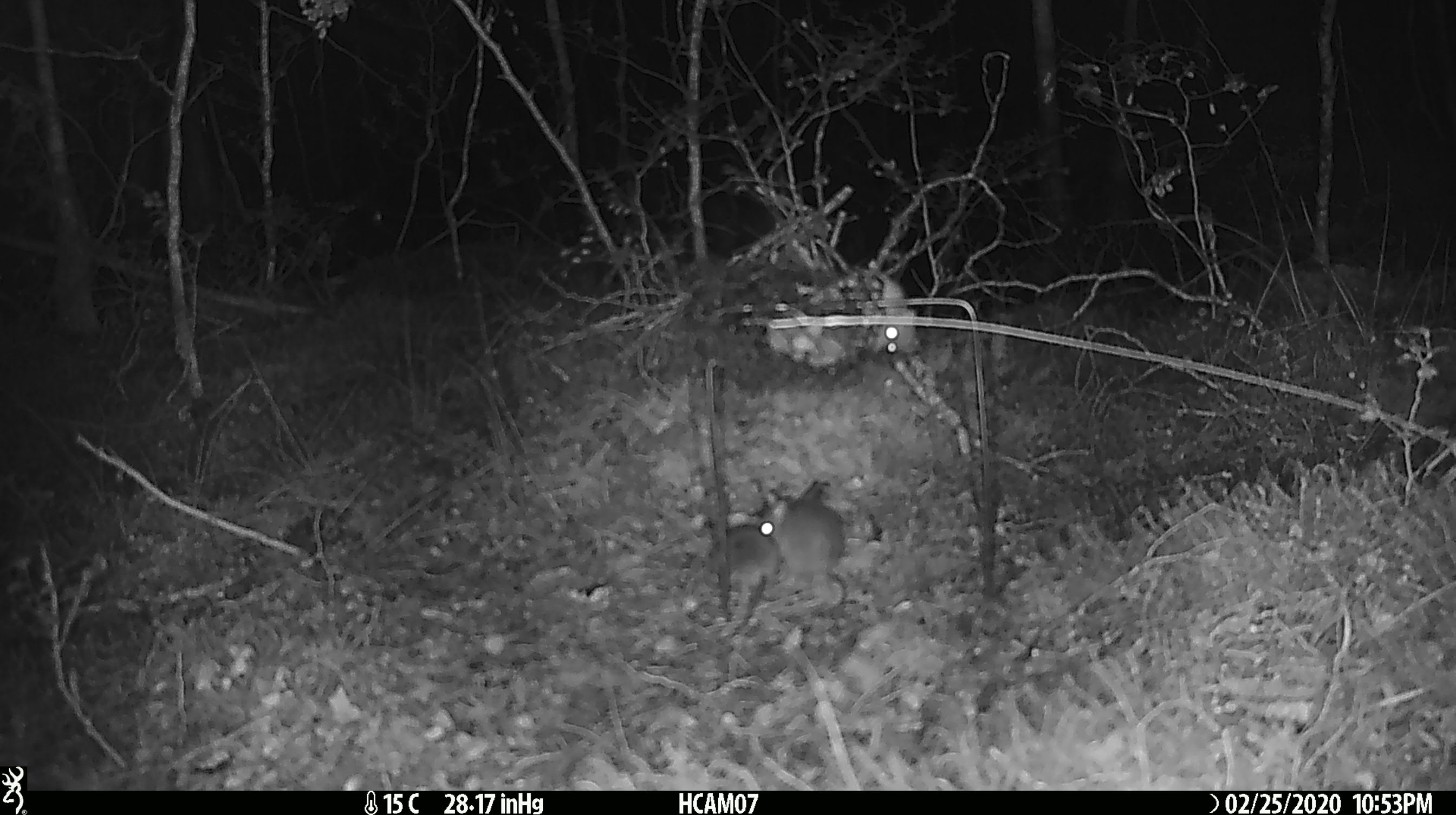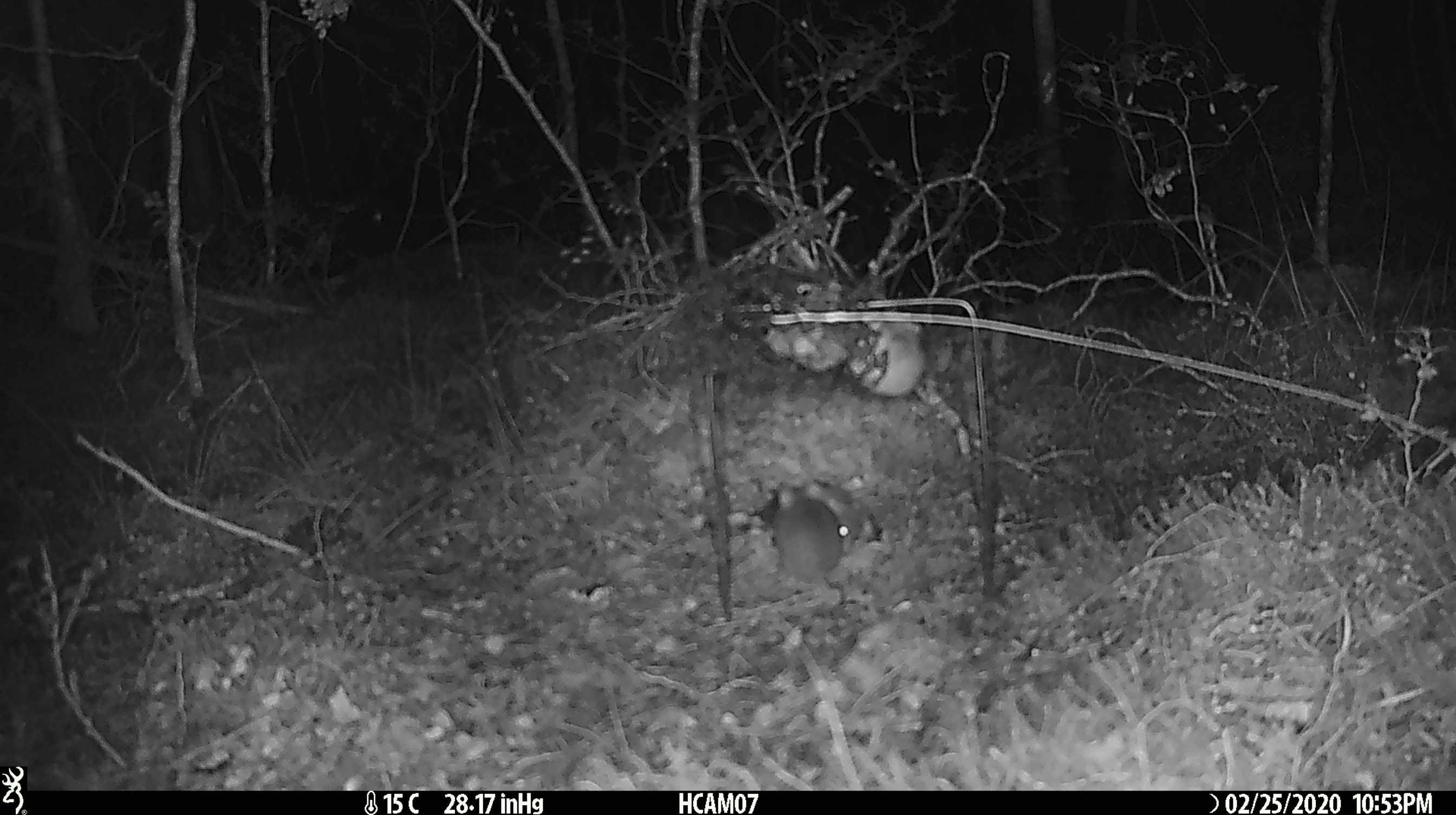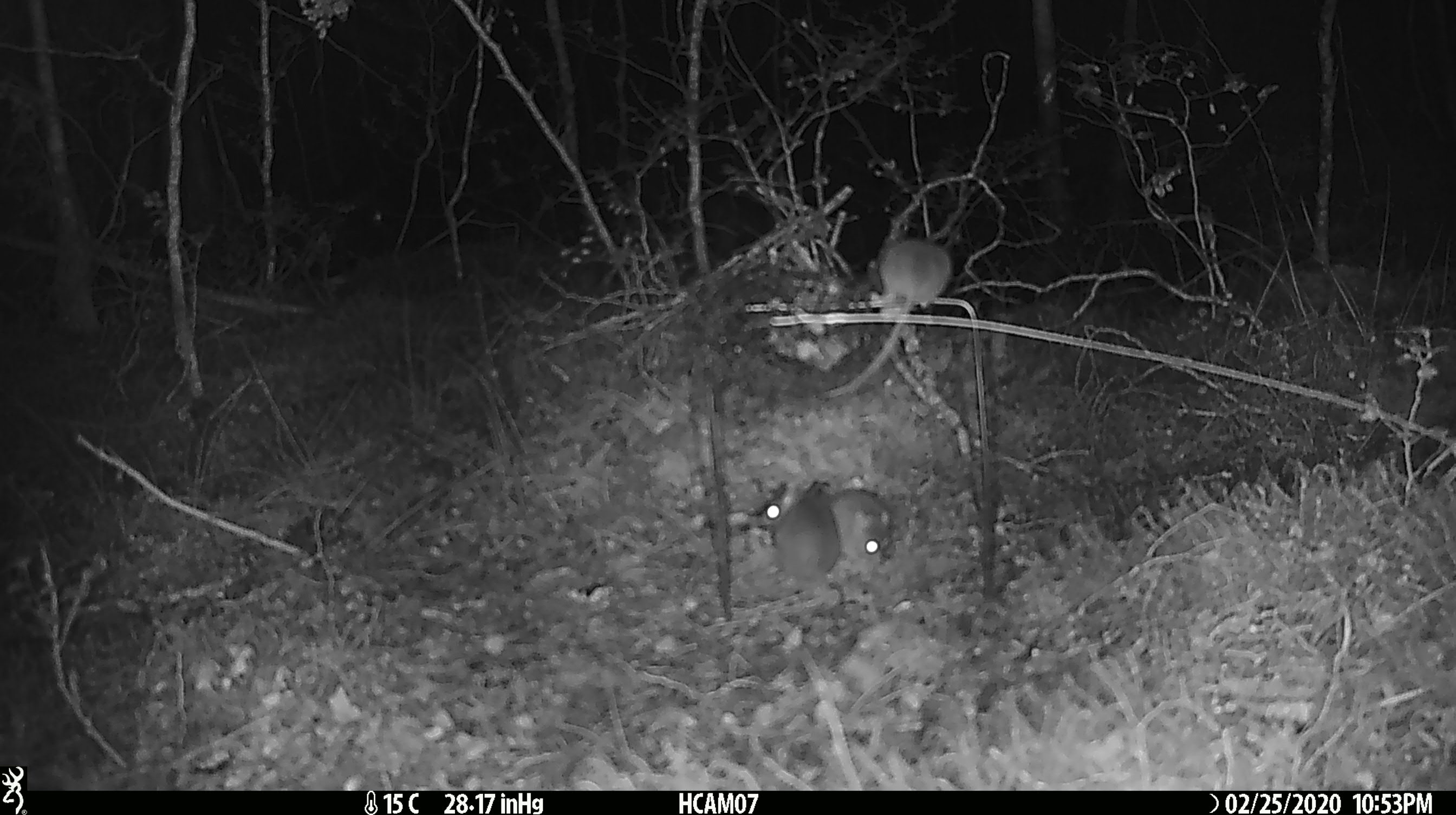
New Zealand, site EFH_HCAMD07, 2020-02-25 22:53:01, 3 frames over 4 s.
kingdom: Animalia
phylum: Chordata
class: Mammalia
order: Rodentia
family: Muridae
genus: Mus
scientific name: Mus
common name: mouse